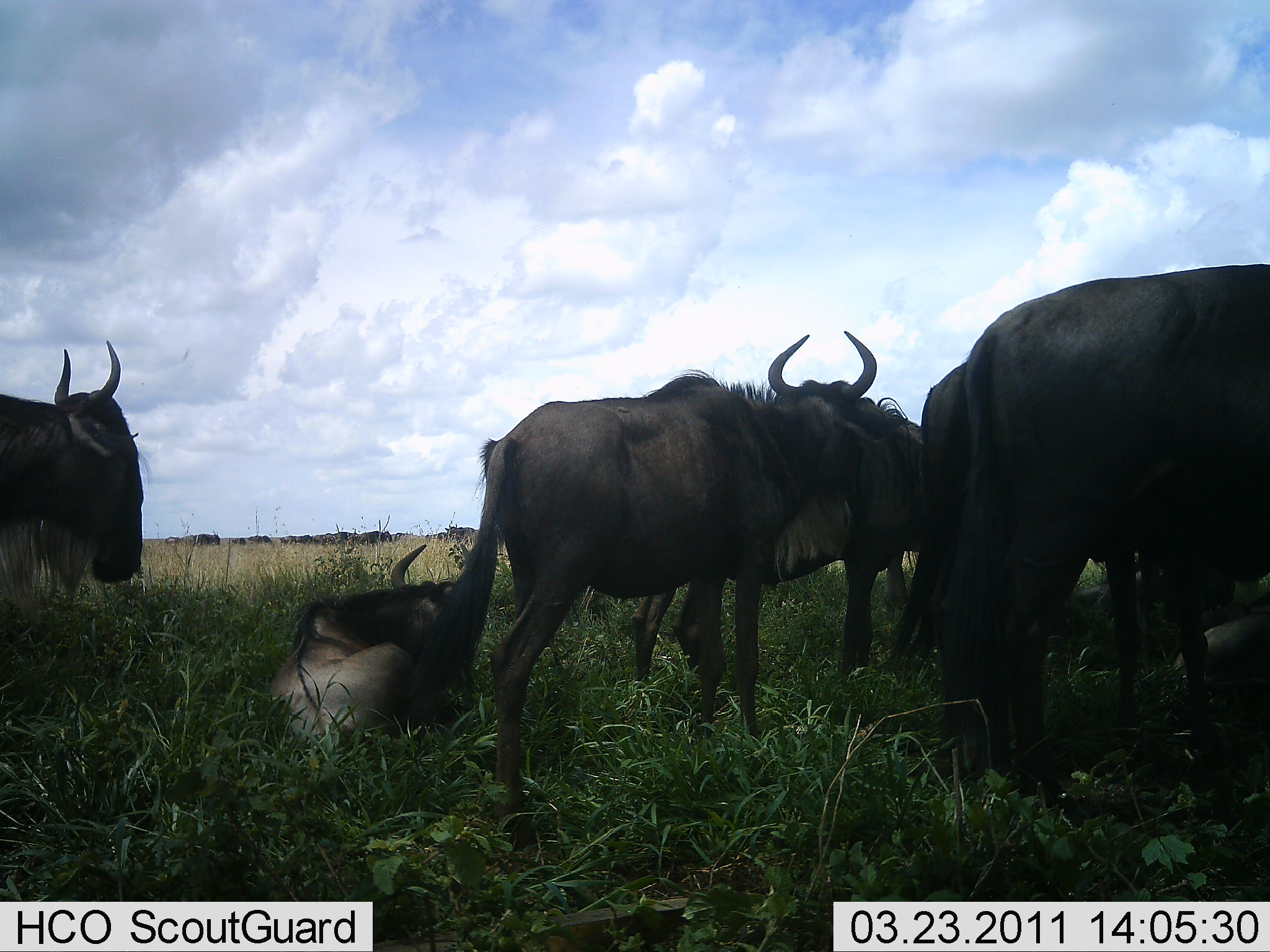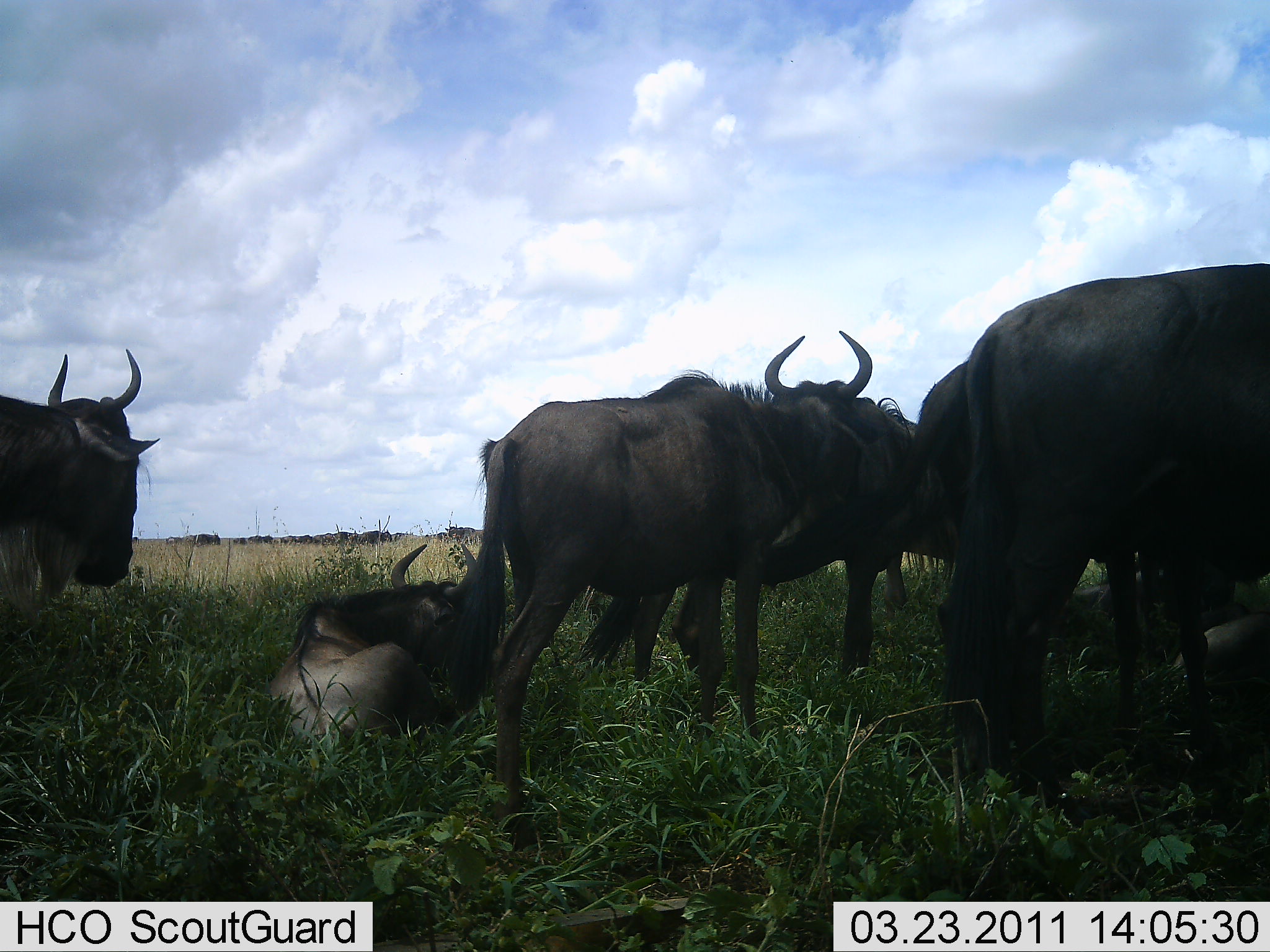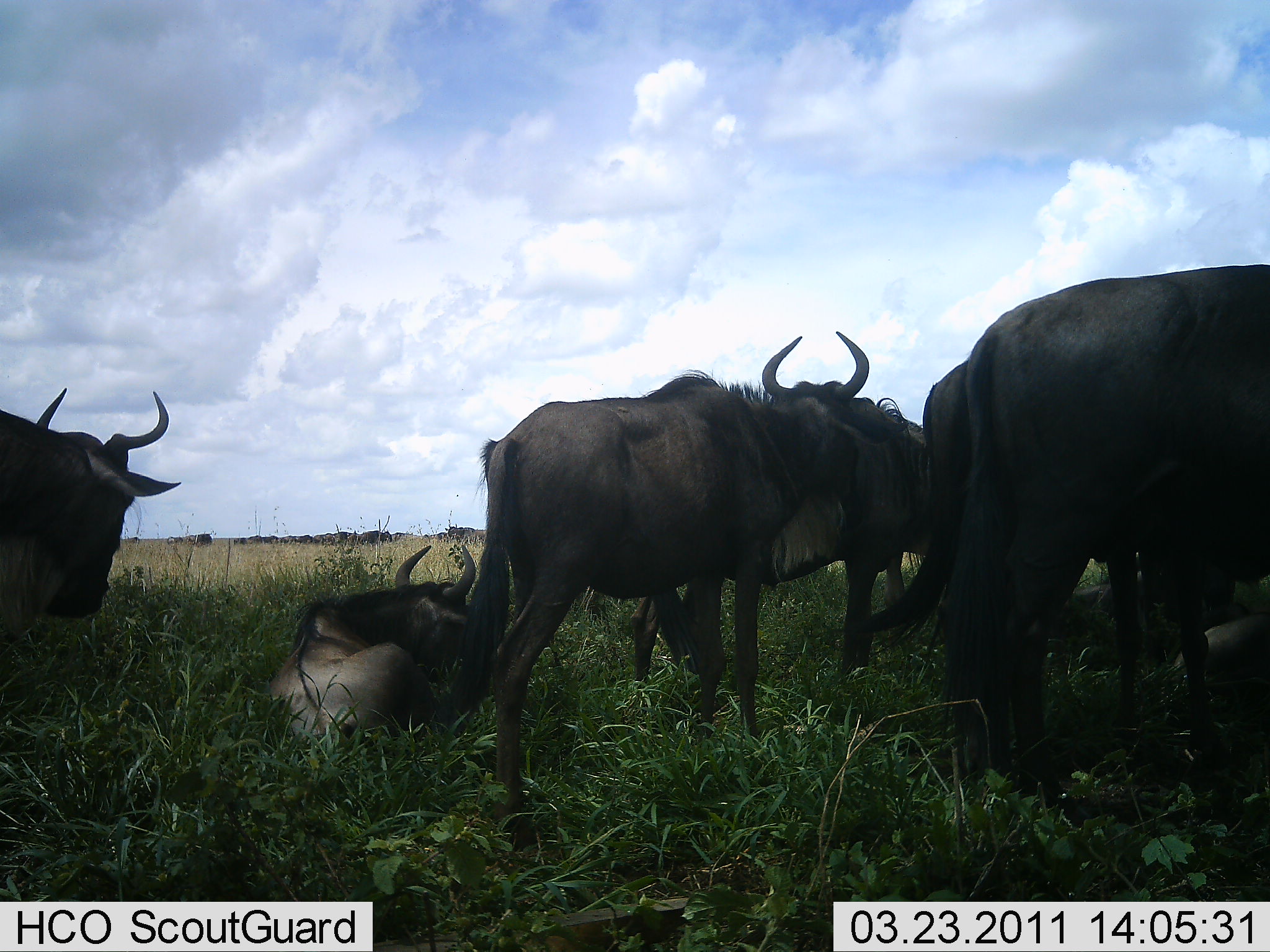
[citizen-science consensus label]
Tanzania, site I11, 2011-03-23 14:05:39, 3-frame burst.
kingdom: Animalia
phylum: Chordata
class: Mammalia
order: Artiodactyla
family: Bovidae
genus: Connochaetes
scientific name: Connochaetes taurinus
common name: blue wildebeest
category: wildebeest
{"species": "wildebeest (blue wildebeest) (Connochaetes taurinus)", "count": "6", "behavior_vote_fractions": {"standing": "82%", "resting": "82%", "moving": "0%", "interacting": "0%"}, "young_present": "9%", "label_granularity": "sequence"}